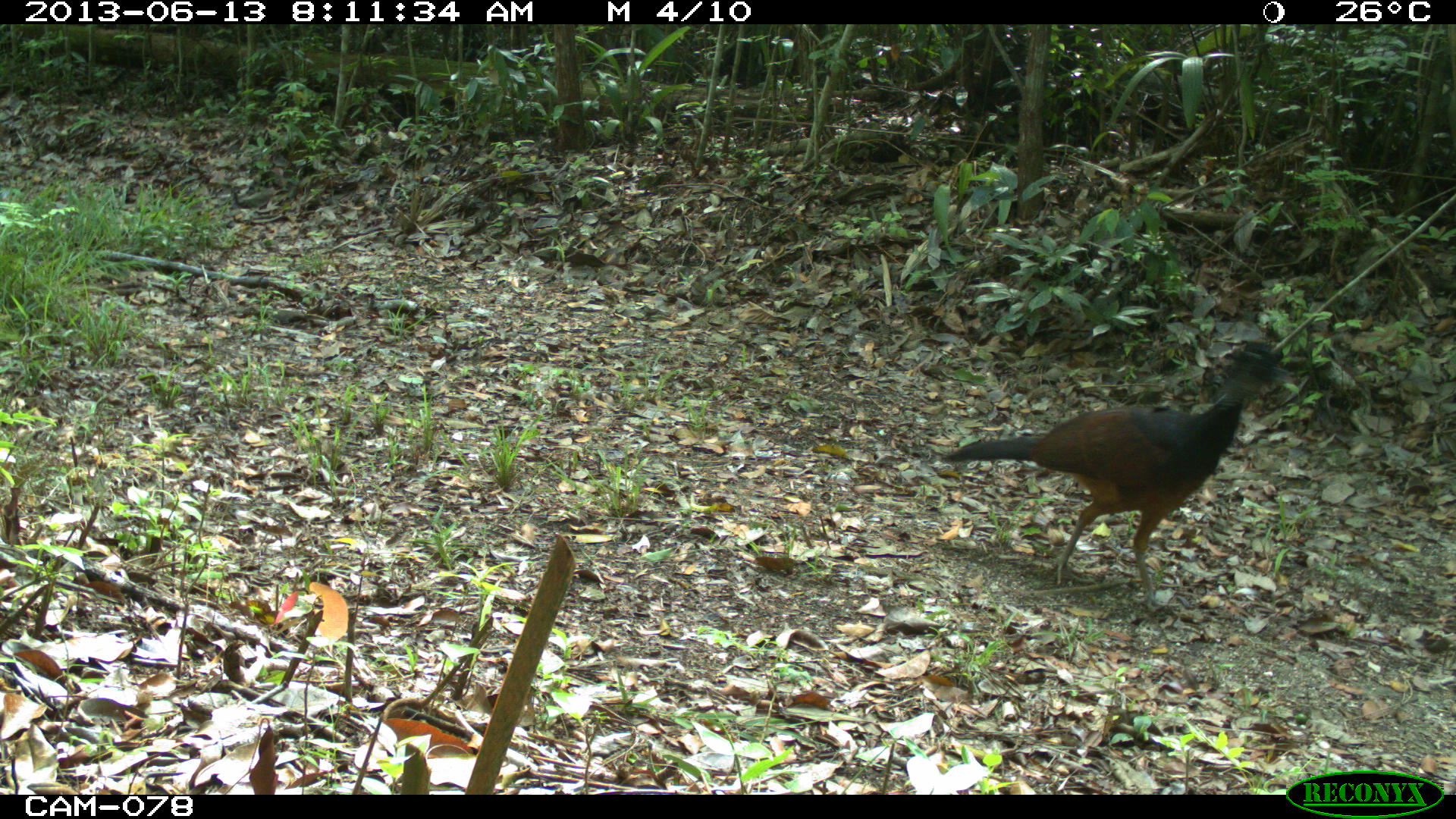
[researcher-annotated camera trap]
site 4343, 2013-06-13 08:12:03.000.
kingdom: Animalia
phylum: Chordata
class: Aves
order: Galliformes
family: Cracidae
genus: Crax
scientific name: Crax rubra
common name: great curassow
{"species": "Crax rubra (great curassow)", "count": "1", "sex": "female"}